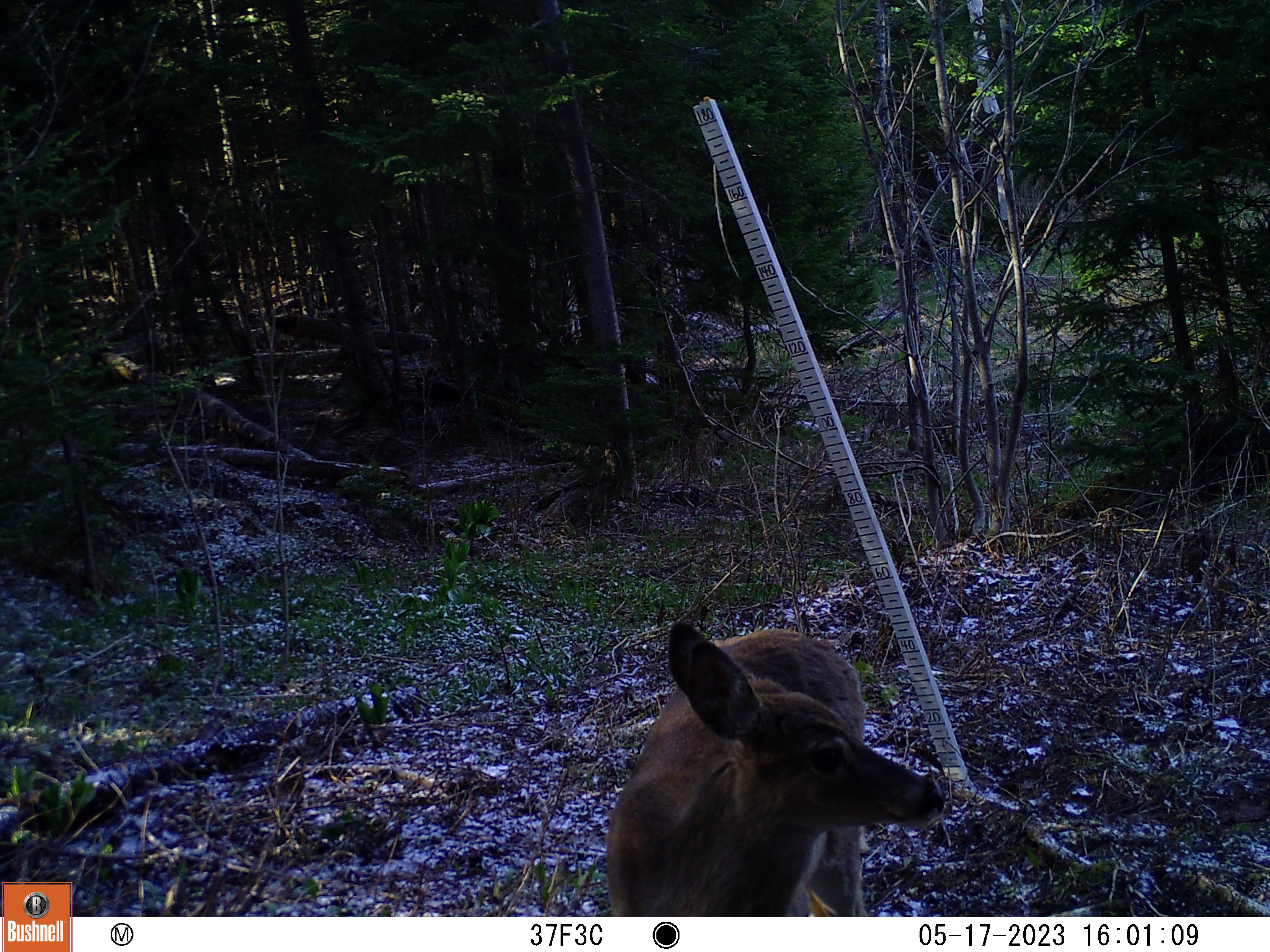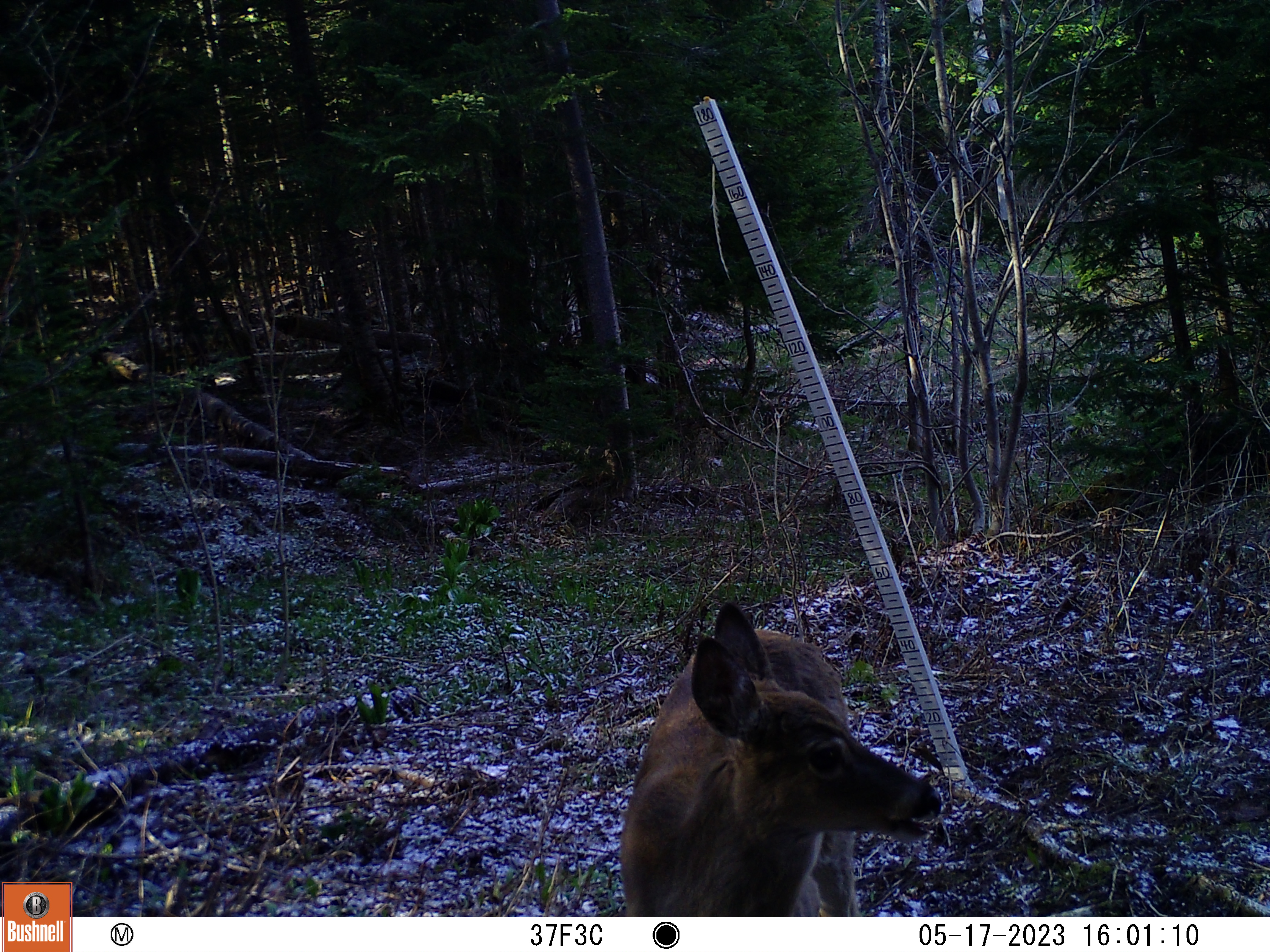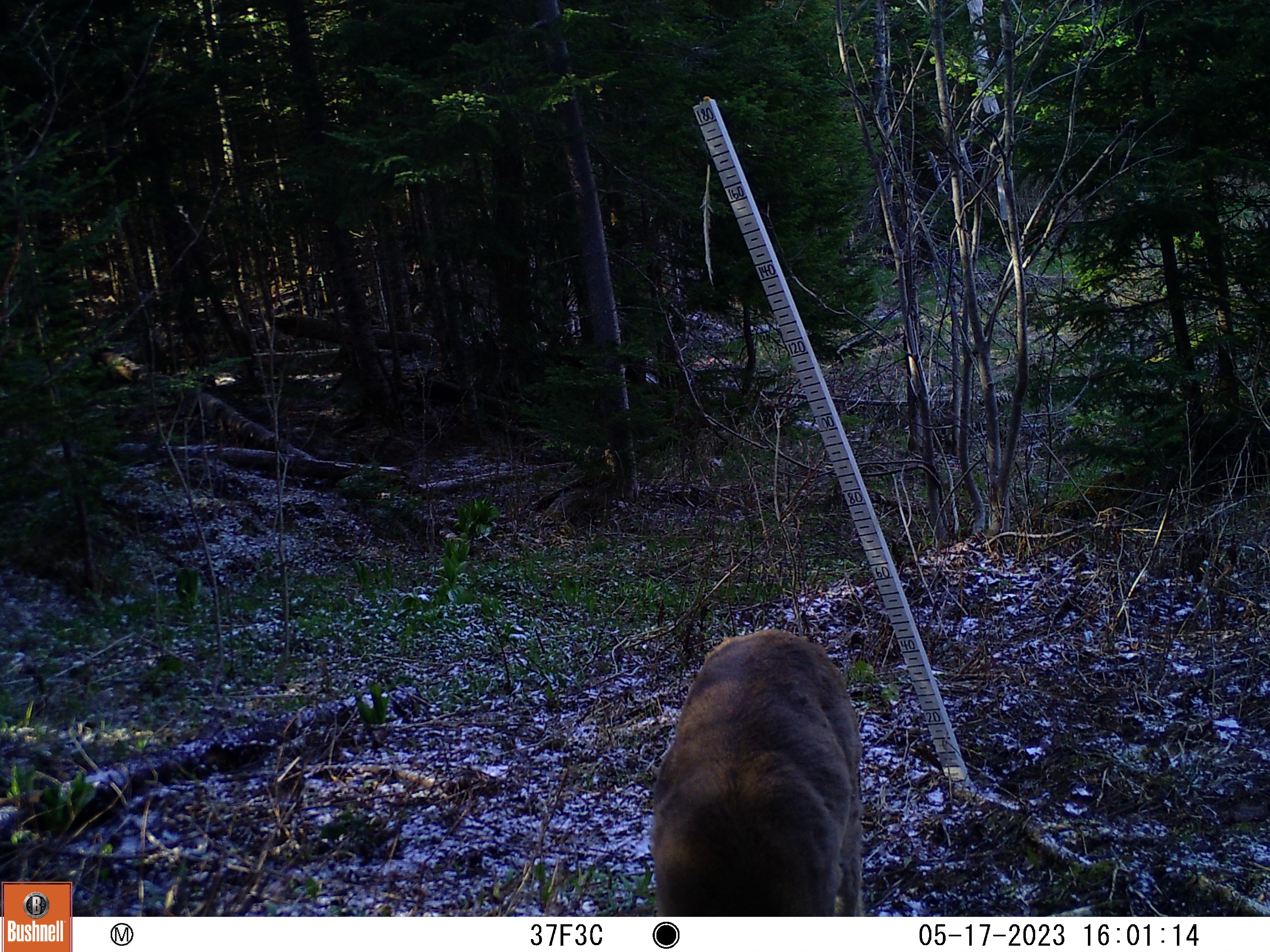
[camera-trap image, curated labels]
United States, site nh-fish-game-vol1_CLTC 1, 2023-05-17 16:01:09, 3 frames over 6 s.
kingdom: Animalia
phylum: Chordata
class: Mammalia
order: Artiodactyla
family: Cervidae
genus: Odocoileus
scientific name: Odocoileus virginianus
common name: white-tailed deer